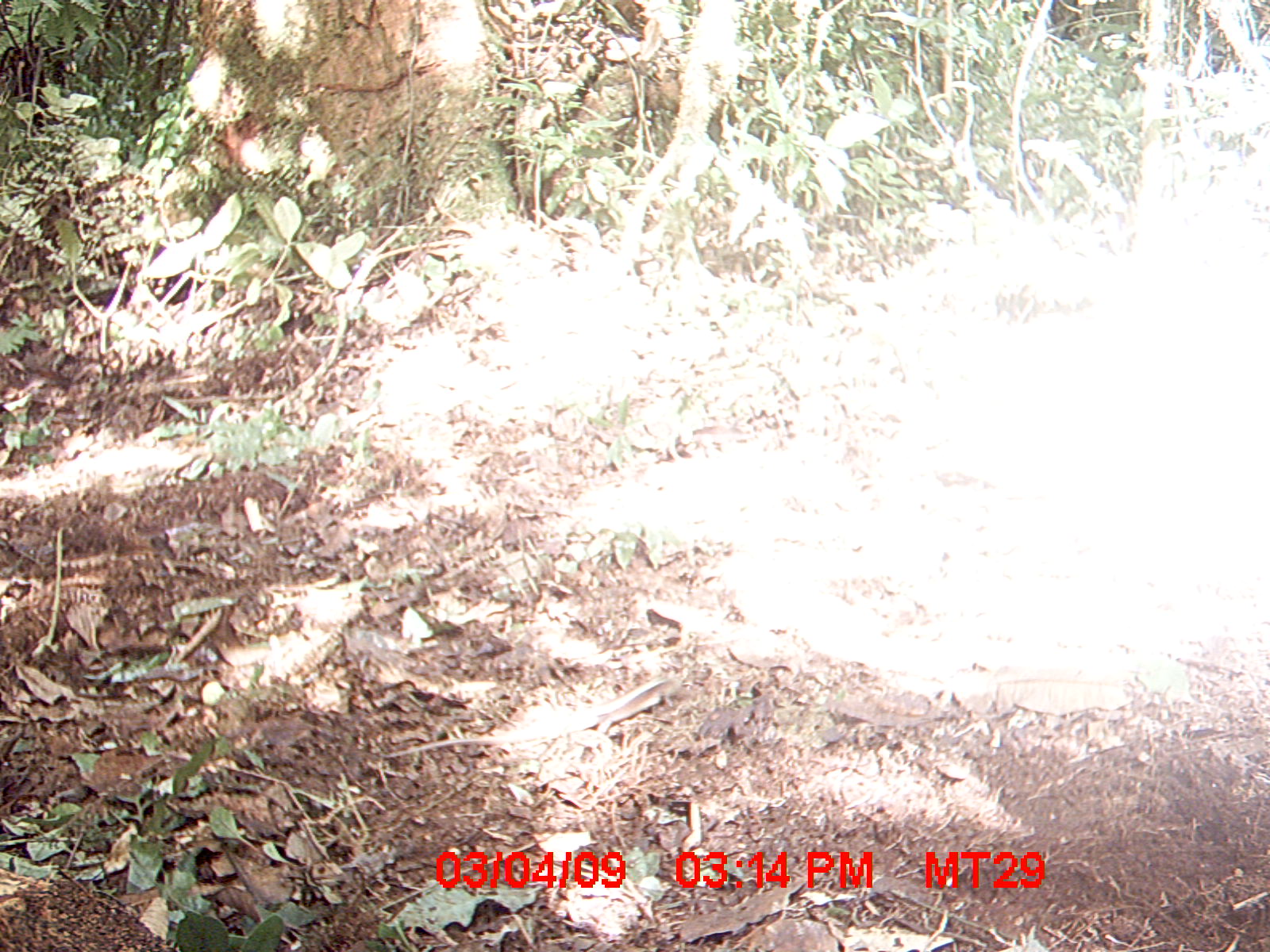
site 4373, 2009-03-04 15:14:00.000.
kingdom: Animalia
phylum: Chordata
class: Reptilia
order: Squamata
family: Scincidae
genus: Plestiodon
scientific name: Plestiodon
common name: skink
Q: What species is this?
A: Skink (Plestiodon).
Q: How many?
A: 1.